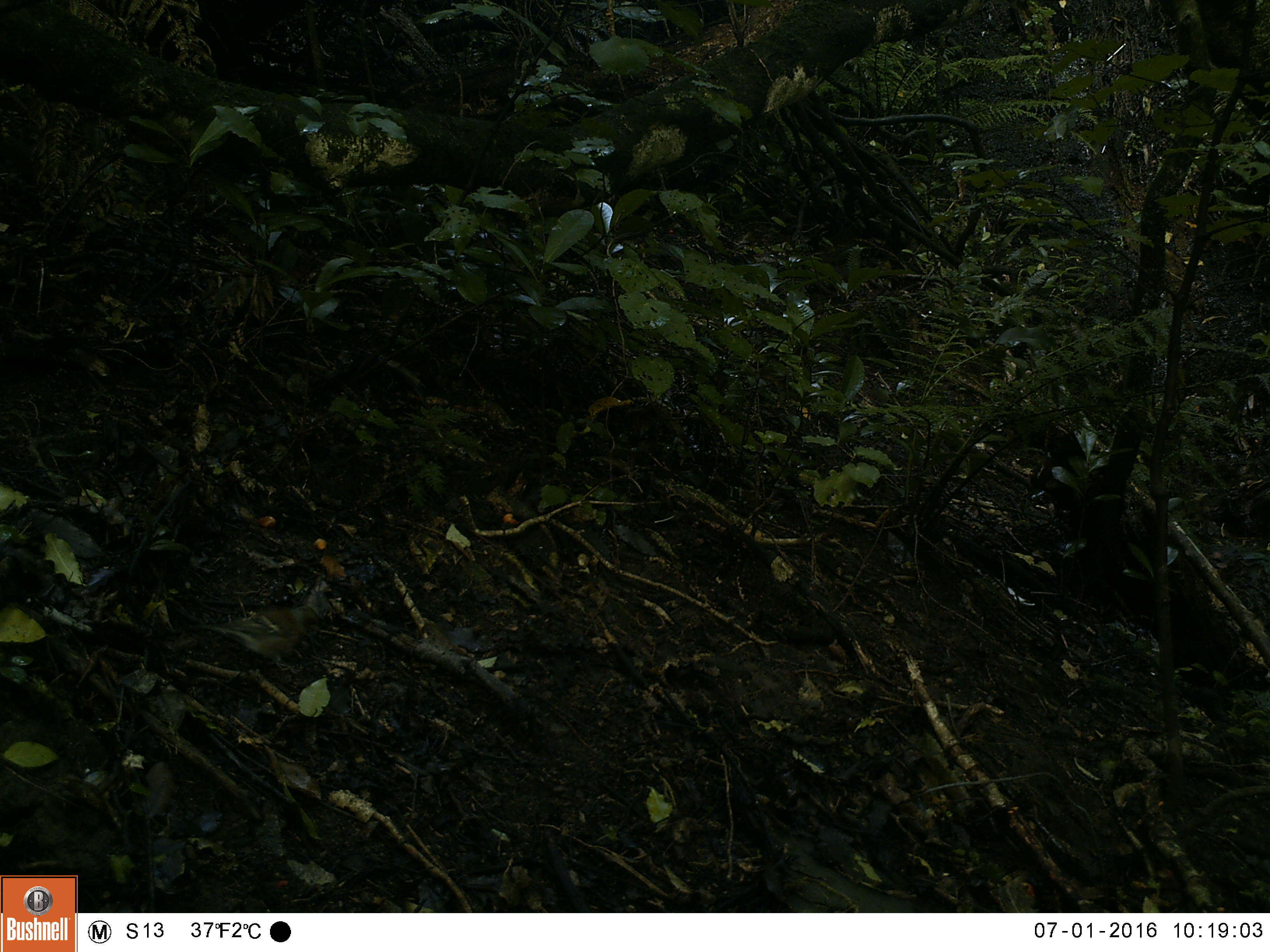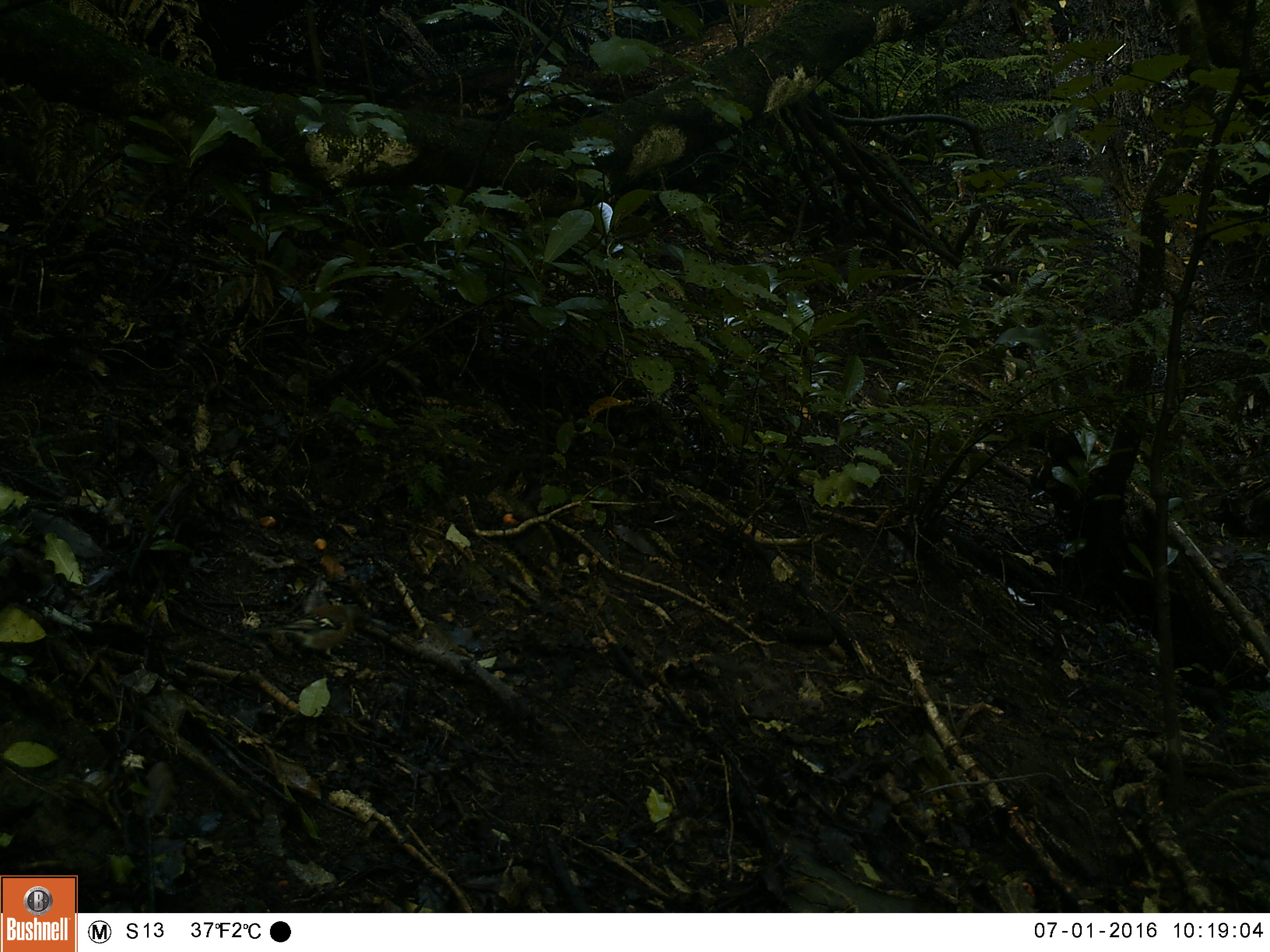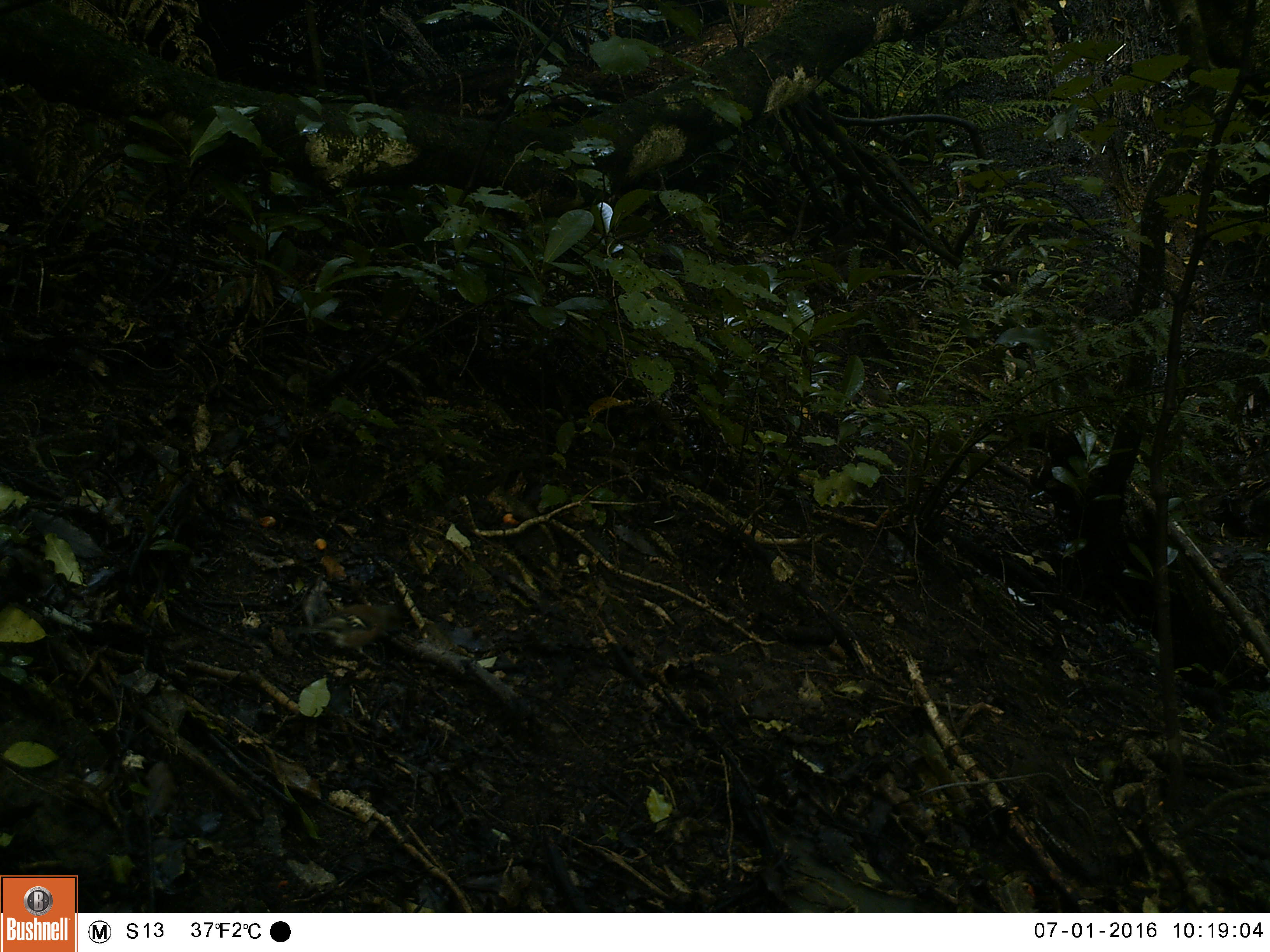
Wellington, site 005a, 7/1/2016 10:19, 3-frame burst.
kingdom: Animalia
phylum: Chordata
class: Aves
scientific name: Aves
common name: bird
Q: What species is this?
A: Bird (Aves).